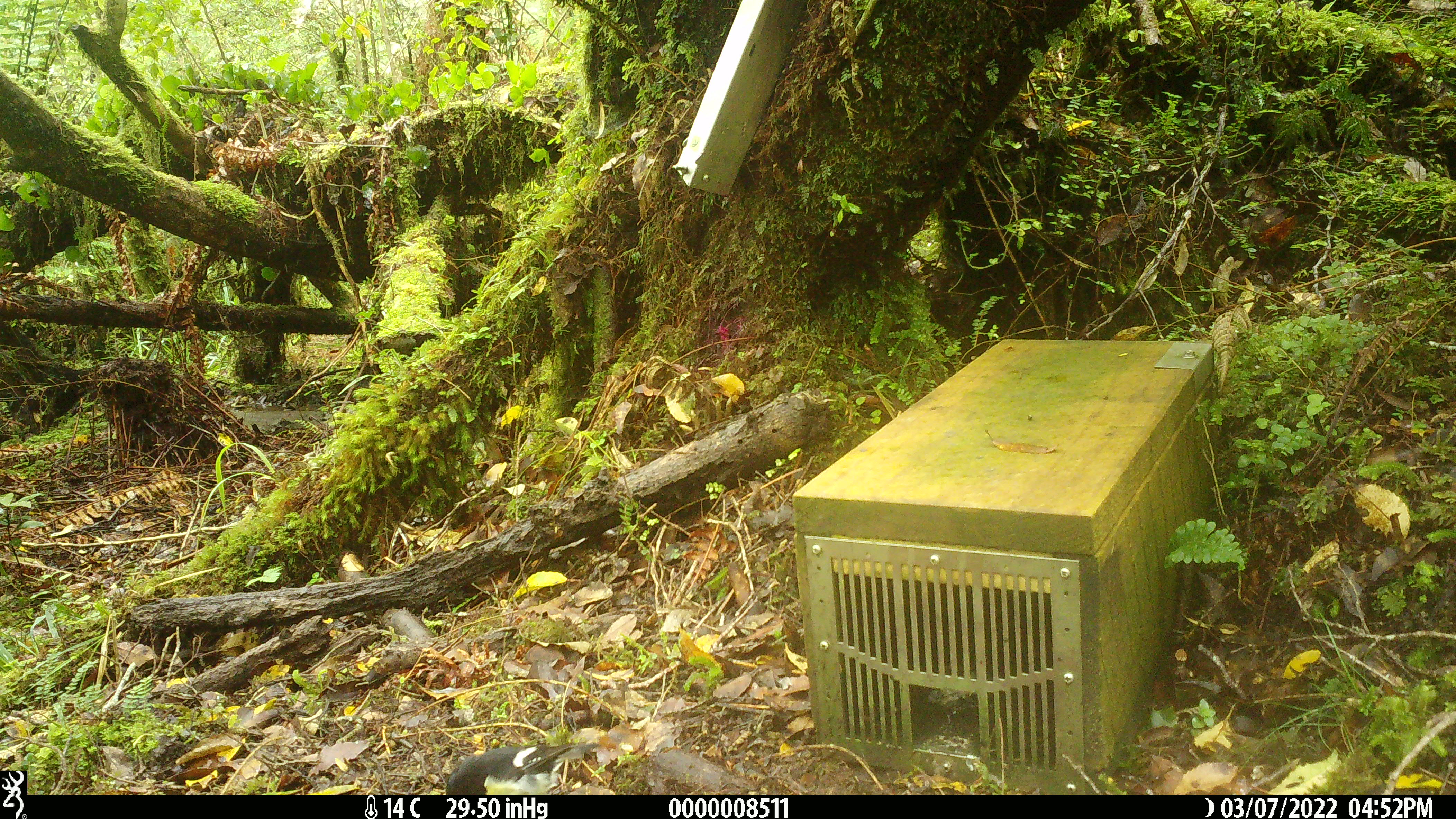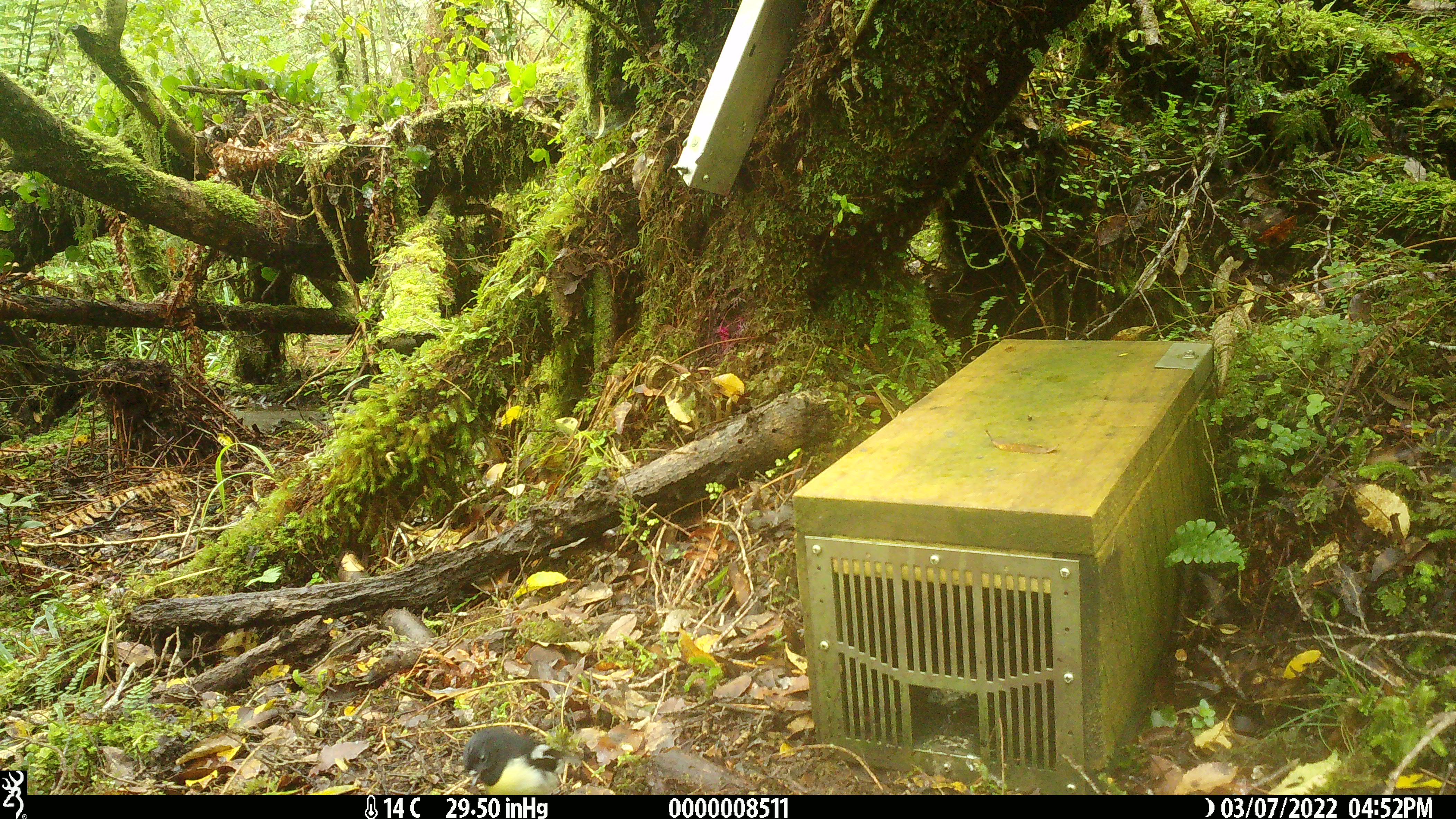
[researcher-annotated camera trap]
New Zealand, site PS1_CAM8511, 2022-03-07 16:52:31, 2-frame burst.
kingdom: Animalia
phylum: Chordata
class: Aves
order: Passeriformes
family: Petroicidae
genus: Petroica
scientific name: Petroica macrocephala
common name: tomtit